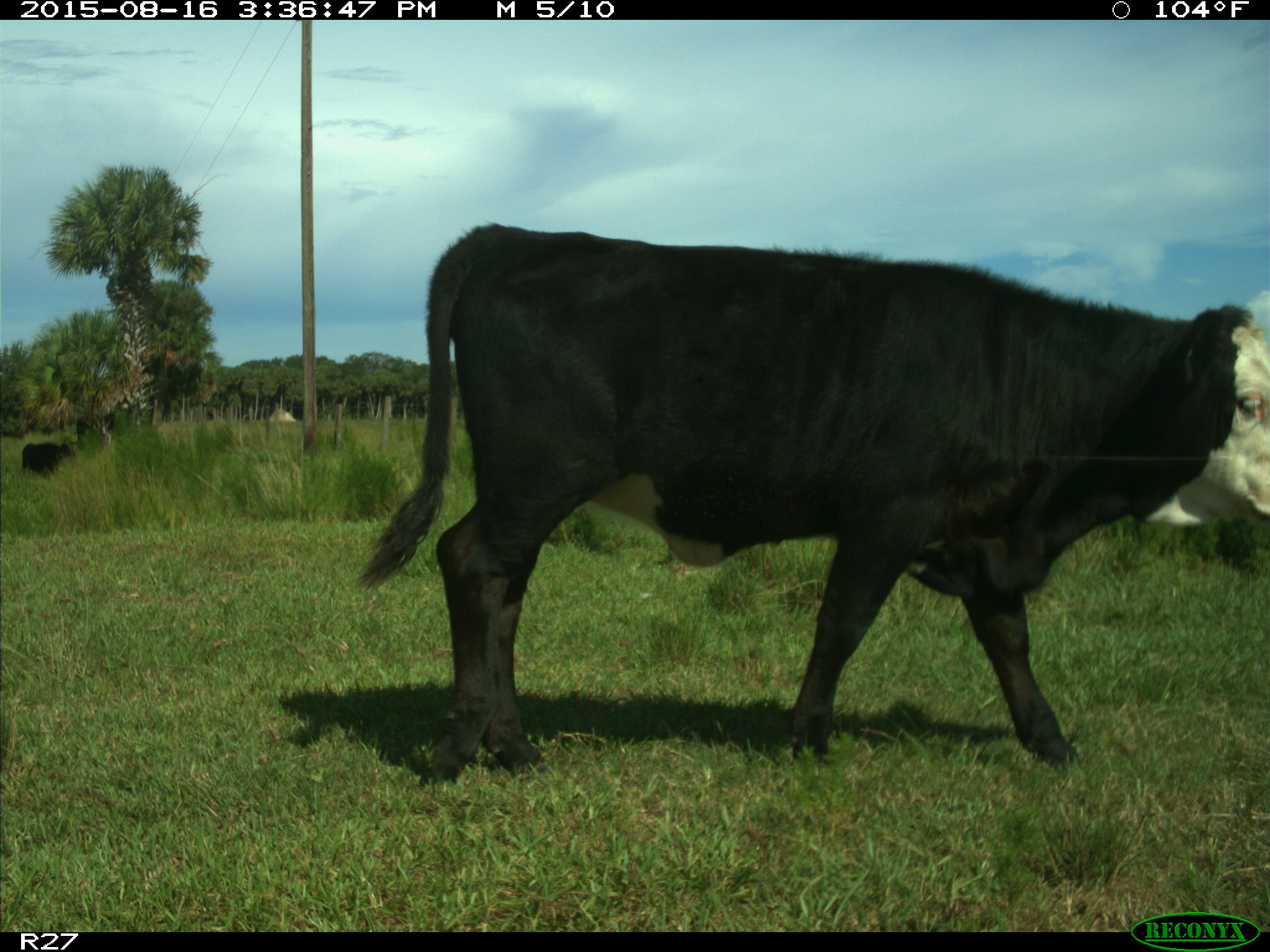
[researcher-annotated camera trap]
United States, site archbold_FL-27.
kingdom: Animalia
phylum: Chordata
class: Mammalia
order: Artiodactyla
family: Bovidae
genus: Bos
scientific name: Bos taurus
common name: domestic cow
Bos taurus (domestic cow).